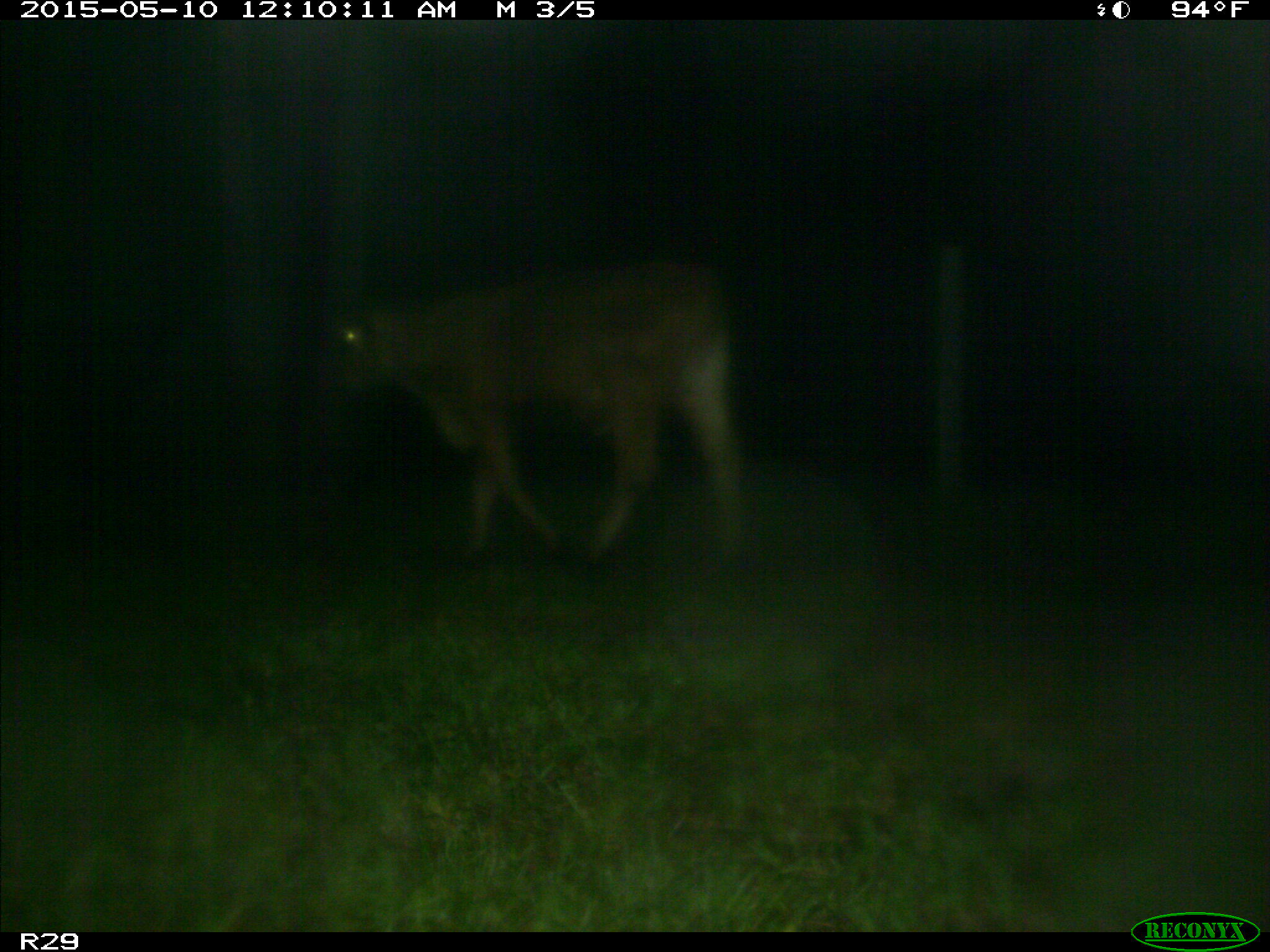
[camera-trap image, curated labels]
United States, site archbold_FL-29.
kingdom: Animalia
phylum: Chordata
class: Mammalia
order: Artiodactyla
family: Bovidae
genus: Bos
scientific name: Bos taurus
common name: domestic cow